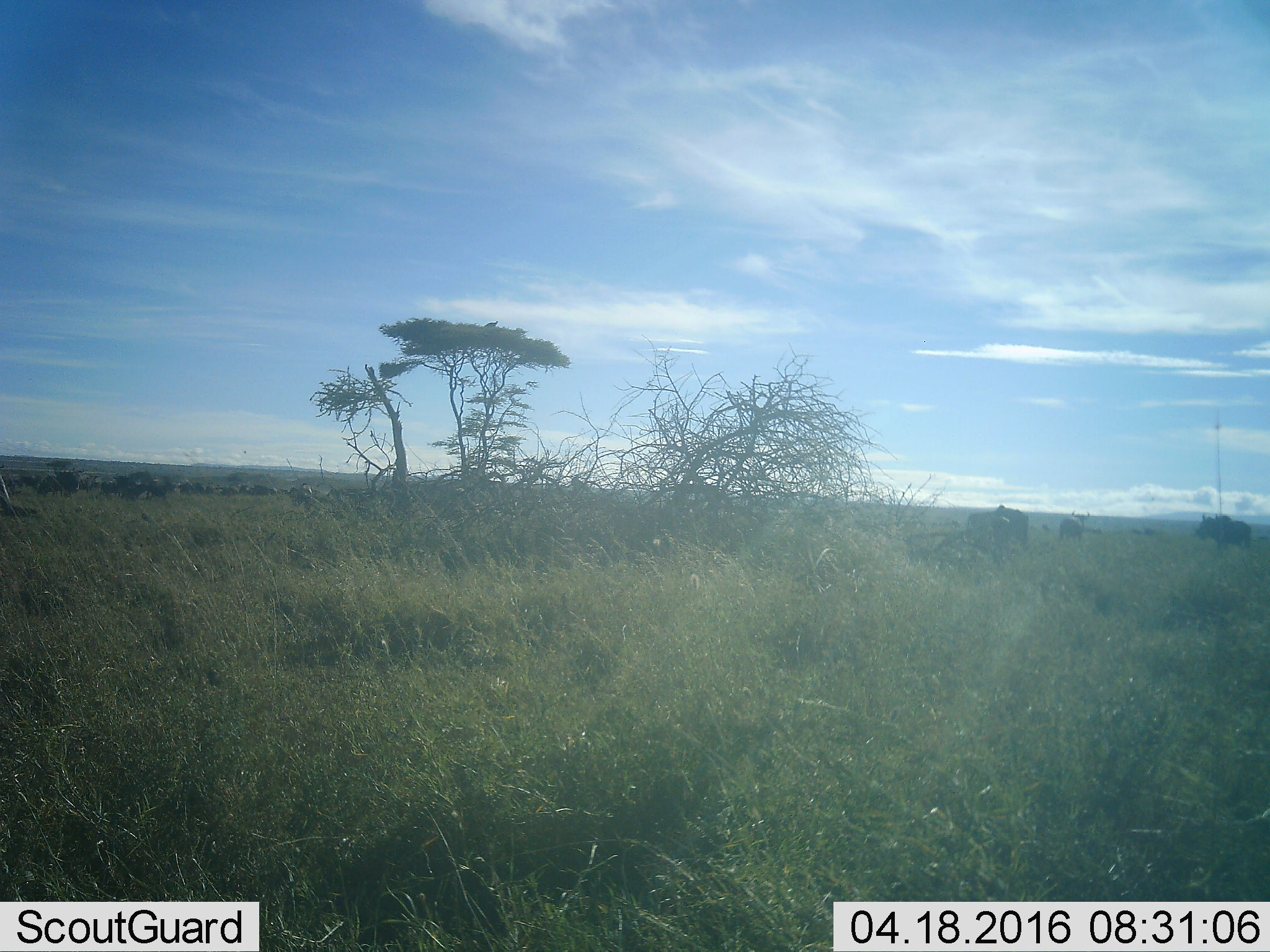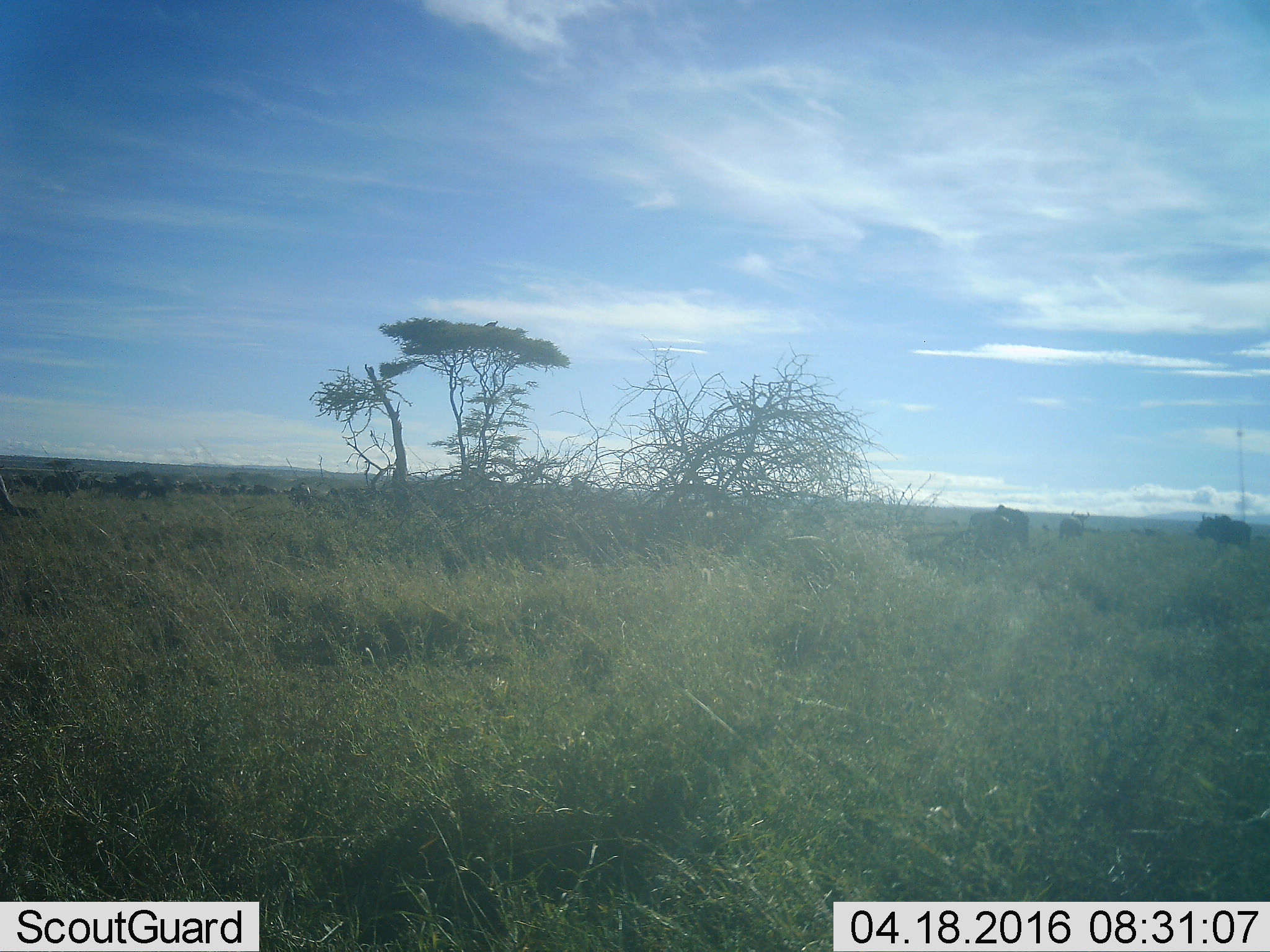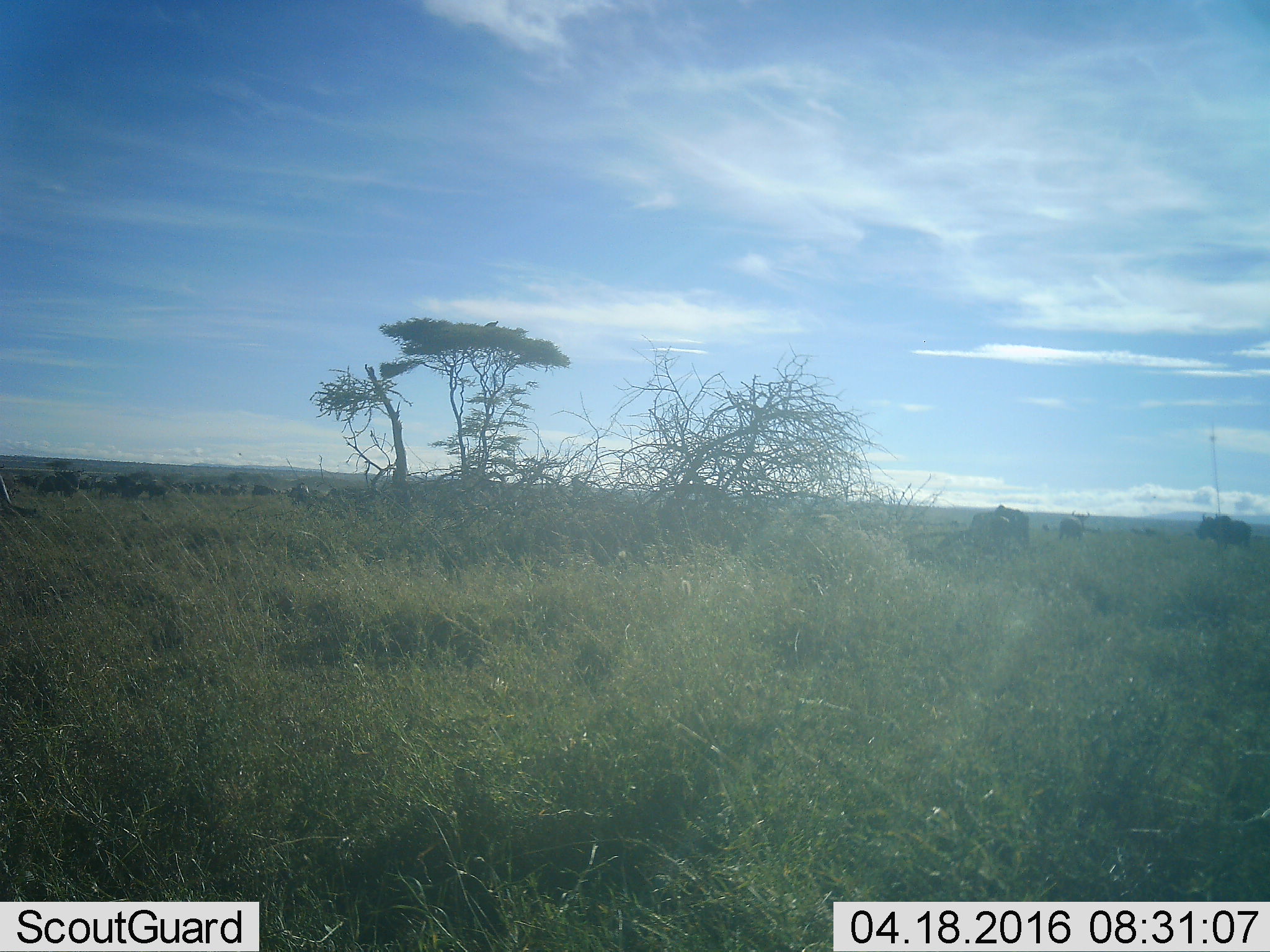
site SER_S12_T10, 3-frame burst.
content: unidentified animal